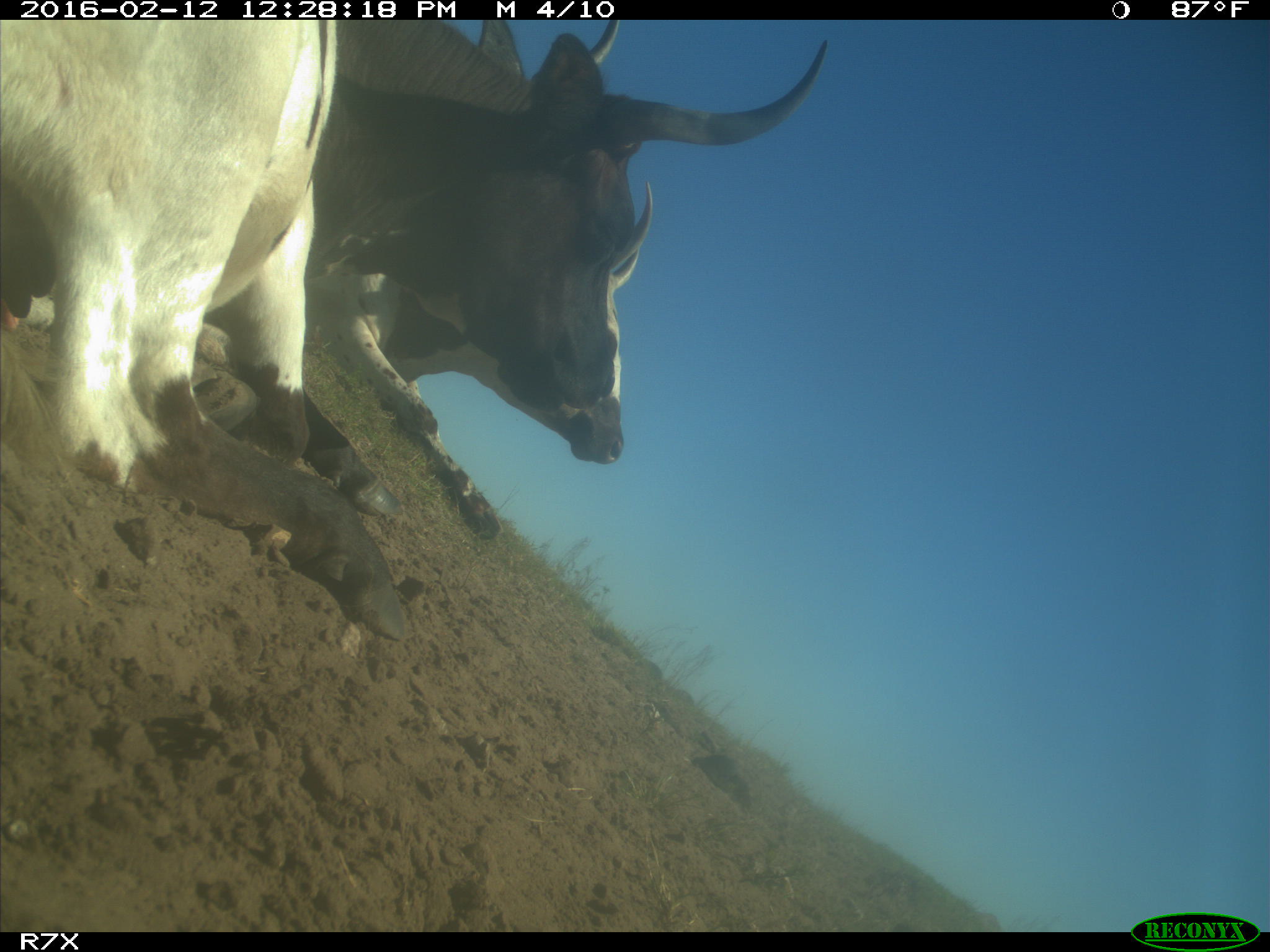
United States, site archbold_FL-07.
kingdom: Animalia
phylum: Chordata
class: Mammalia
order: Artiodactyla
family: Bovidae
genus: Bos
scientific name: Bos taurus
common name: domestic cow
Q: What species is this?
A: Bos taurus (domestic cow).